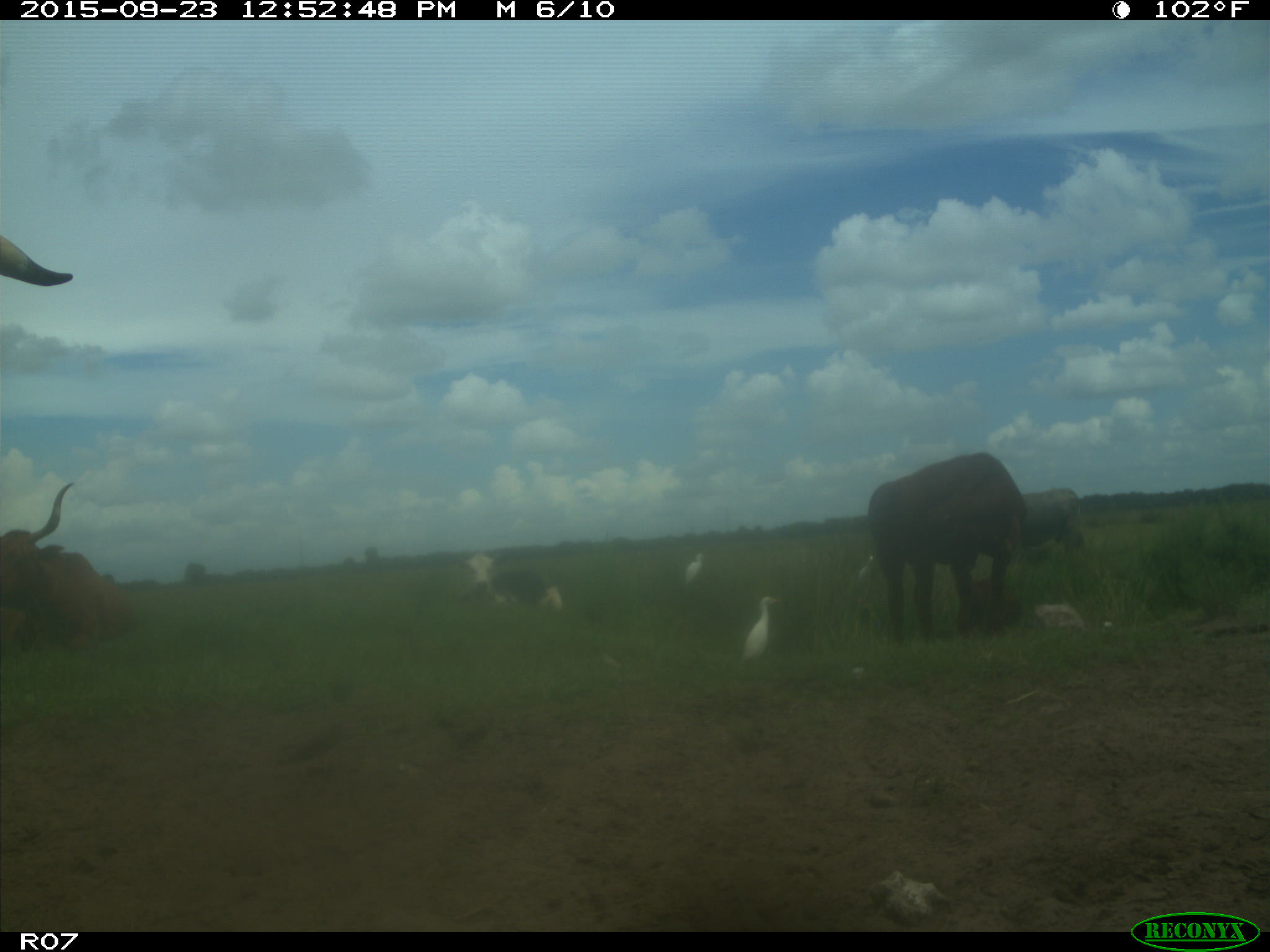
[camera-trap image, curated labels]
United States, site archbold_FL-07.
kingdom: Animalia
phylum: Chordata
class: Mammalia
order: Artiodactyla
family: Bovidae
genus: Bos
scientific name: Bos taurus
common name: domestic cow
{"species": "Bos taurus (domestic cow)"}